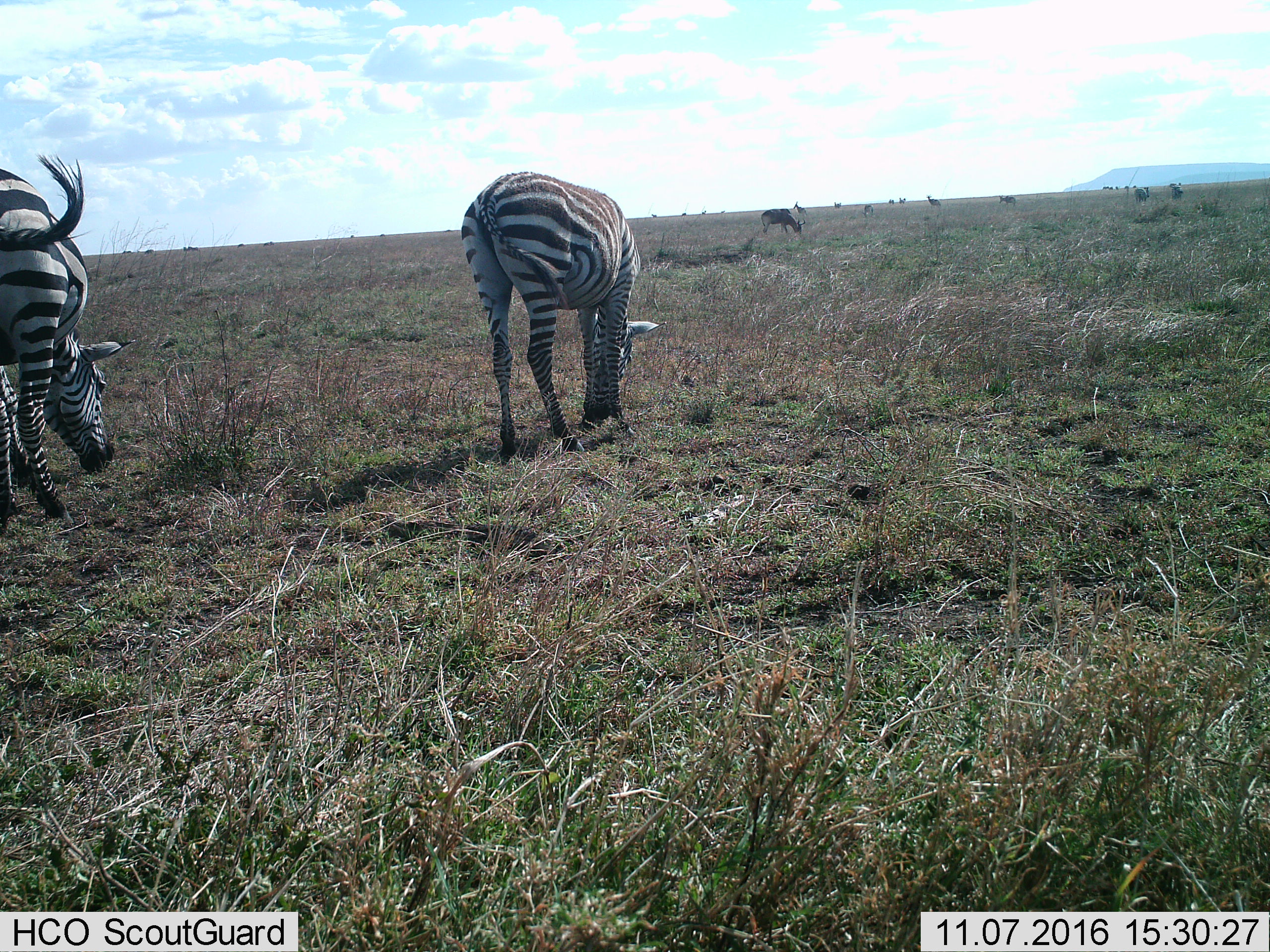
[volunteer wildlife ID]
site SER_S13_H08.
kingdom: Animalia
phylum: Chordata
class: Mammalia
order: Perissodactyla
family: Equidae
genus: Equus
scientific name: Equus quagga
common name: plains zebra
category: zebraplains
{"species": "zebraplains (plains zebra) (Equus quagga)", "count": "2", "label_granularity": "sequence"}